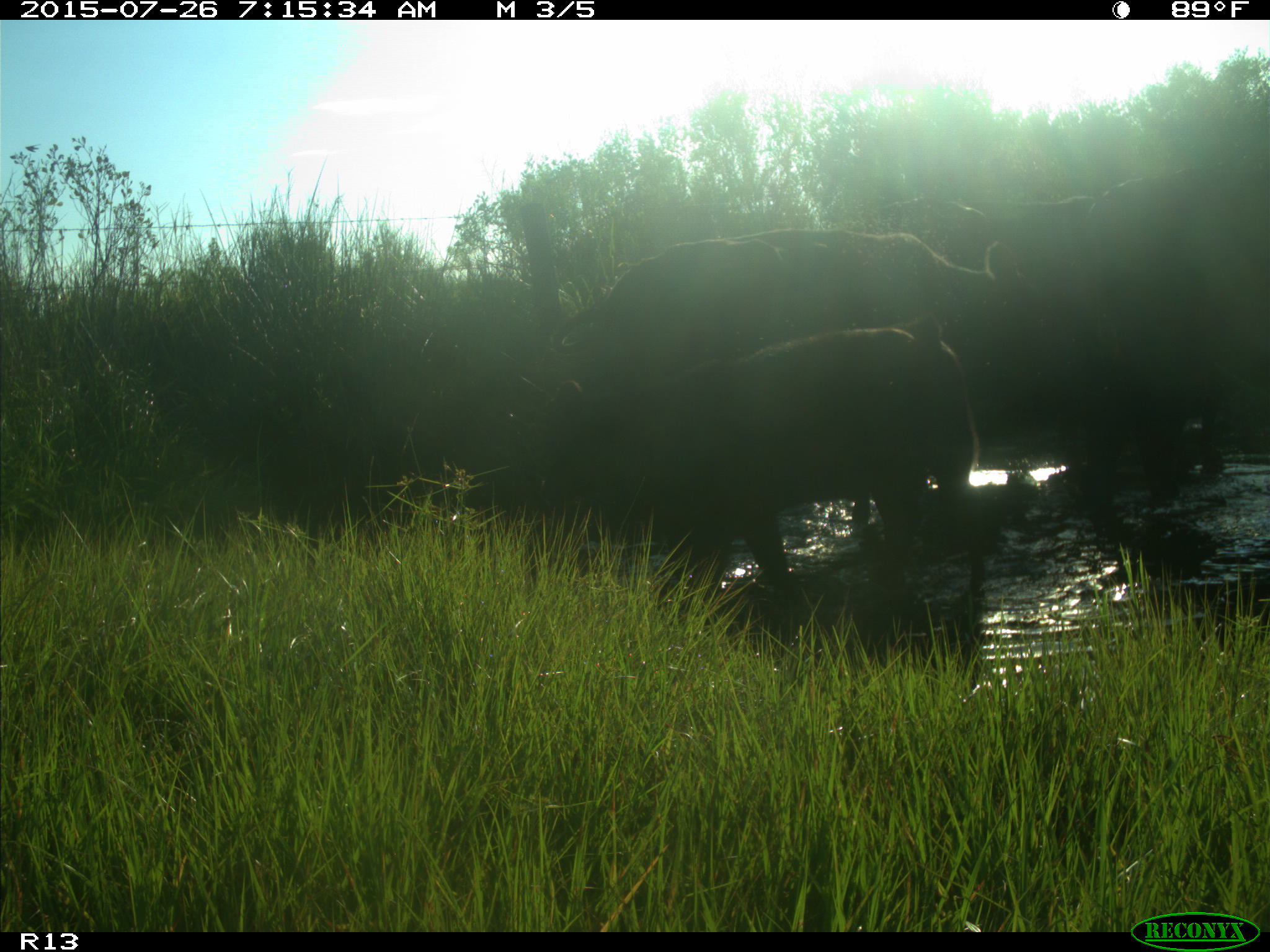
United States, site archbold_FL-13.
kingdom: Animalia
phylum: Chordata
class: Mammalia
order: Artiodactyla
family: Bovidae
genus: Bos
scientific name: Bos taurus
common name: domestic cow